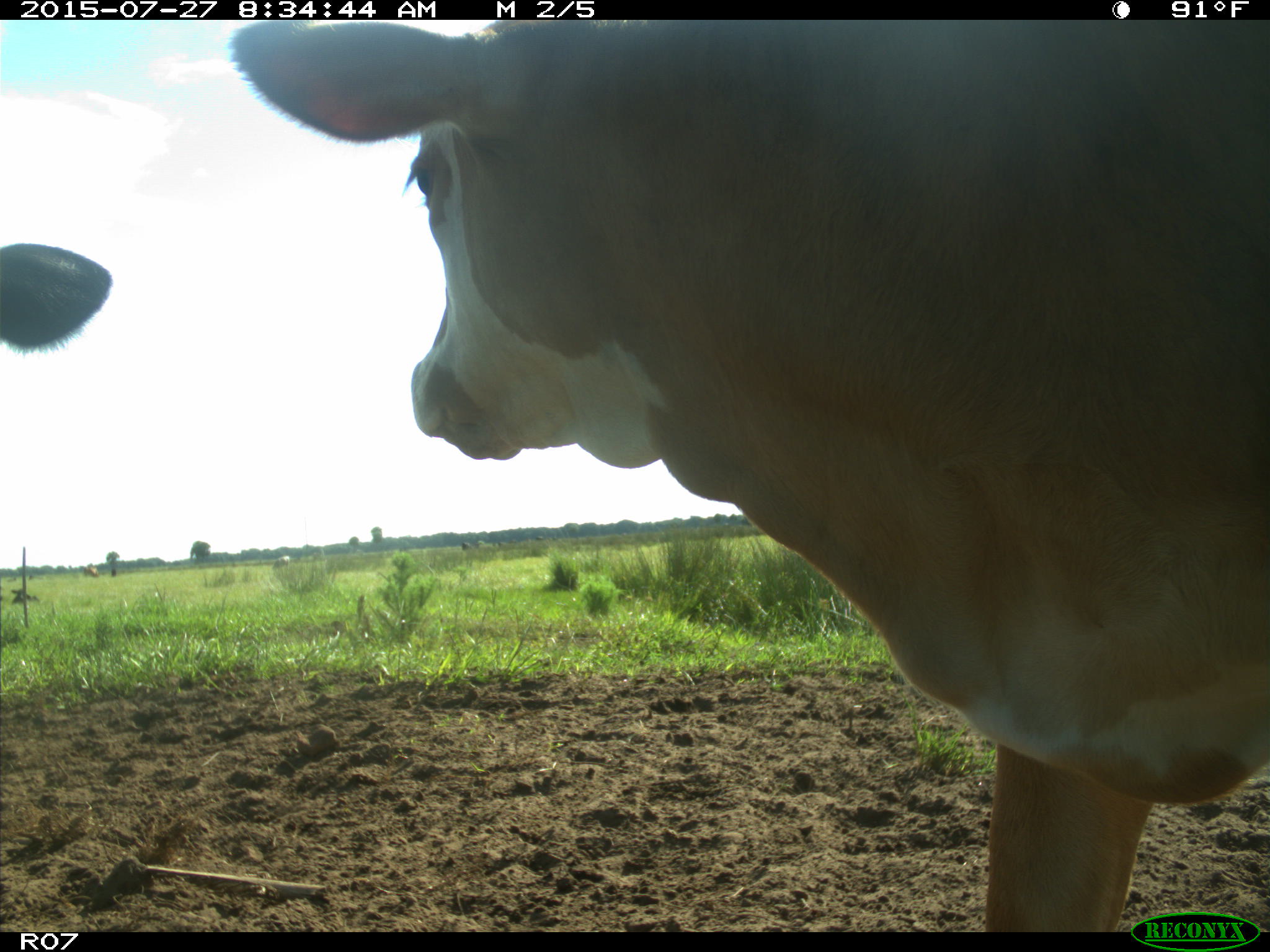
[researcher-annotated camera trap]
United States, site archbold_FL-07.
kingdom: Animalia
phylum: Chordata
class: Mammalia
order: Artiodactyla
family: Bovidae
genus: Bos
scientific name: Bos taurus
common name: domestic cow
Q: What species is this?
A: Bos taurus (domestic cow).